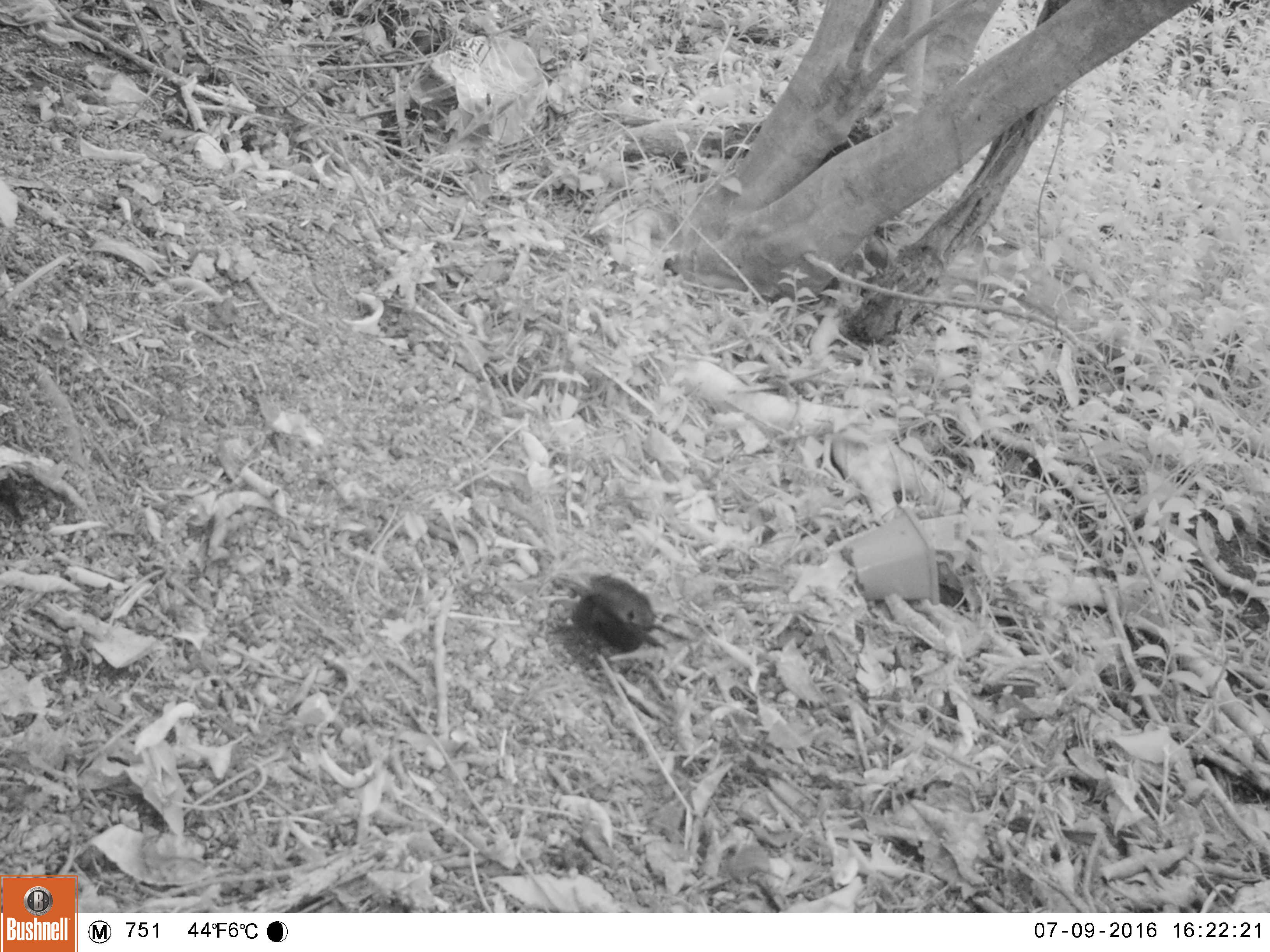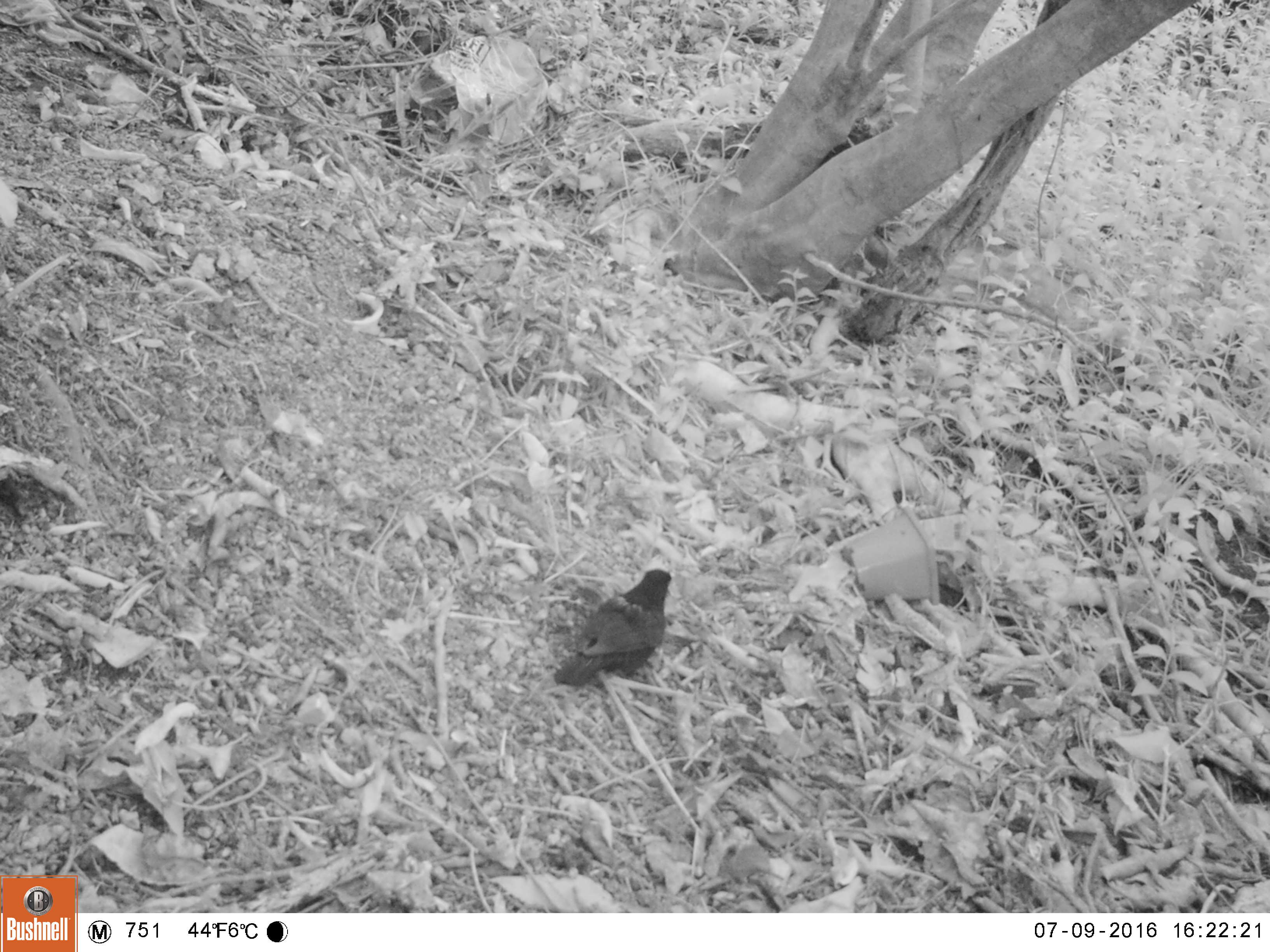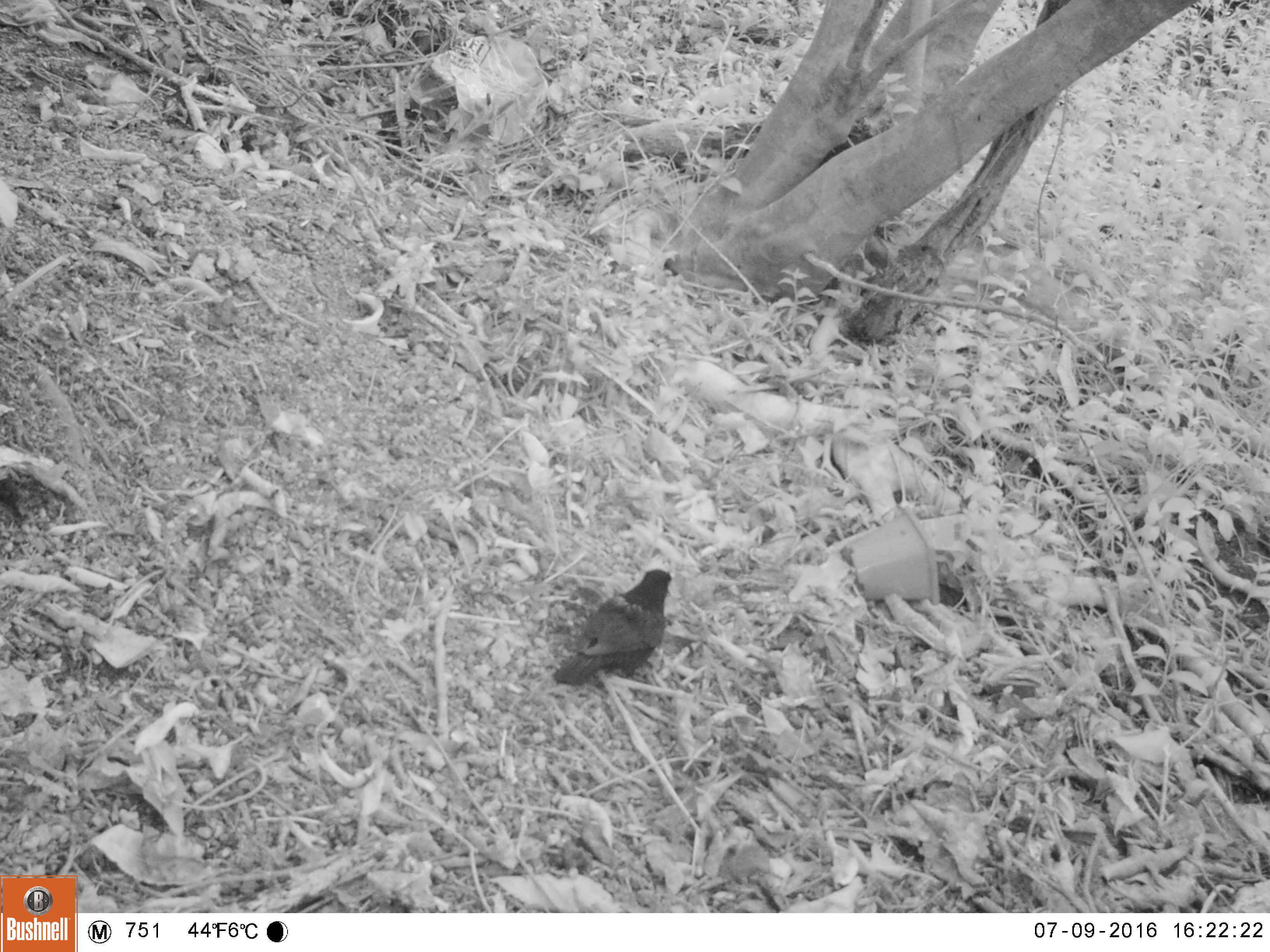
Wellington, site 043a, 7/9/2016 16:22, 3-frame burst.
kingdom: Animalia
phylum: Chordata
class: Aves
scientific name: Aves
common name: bird